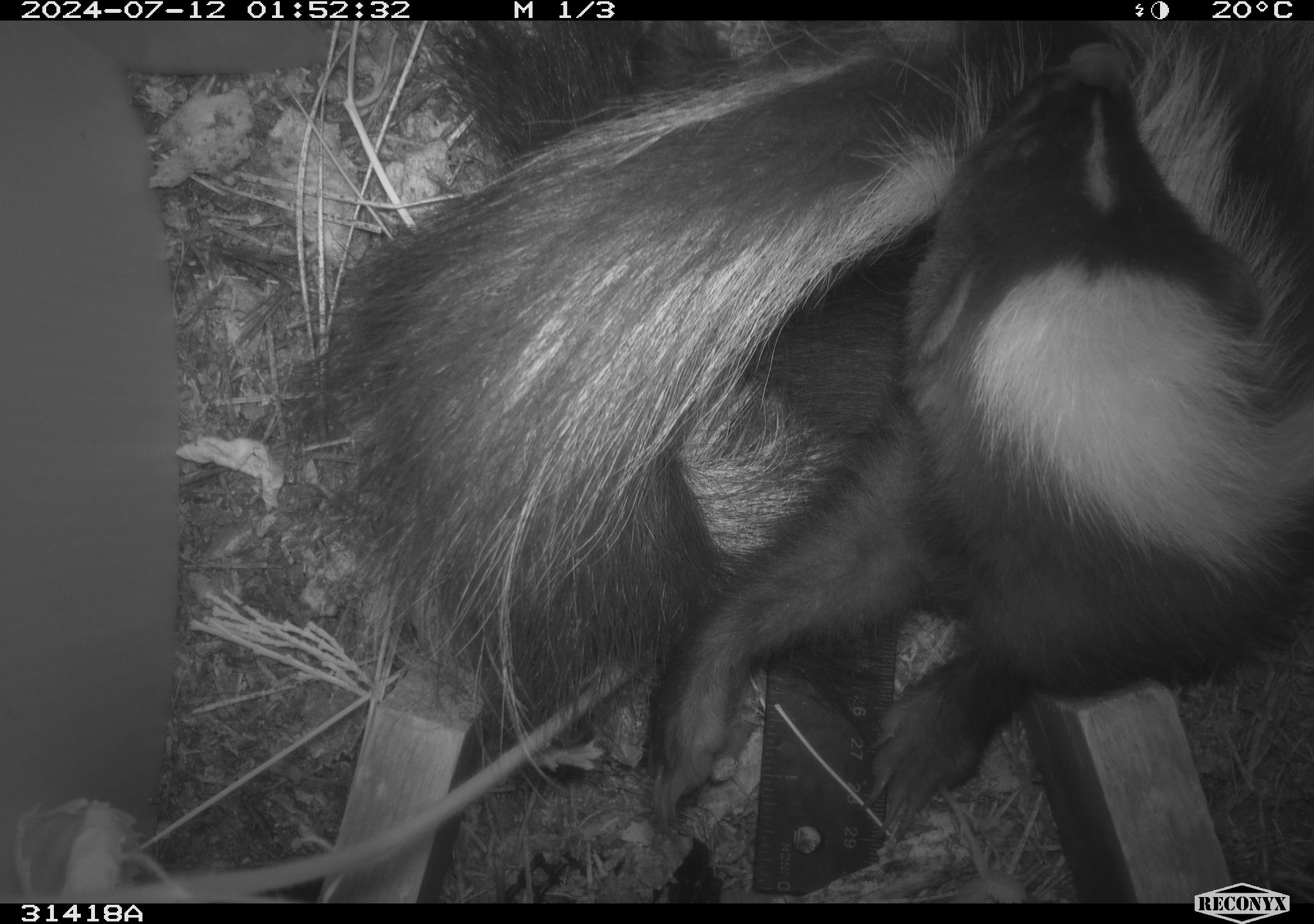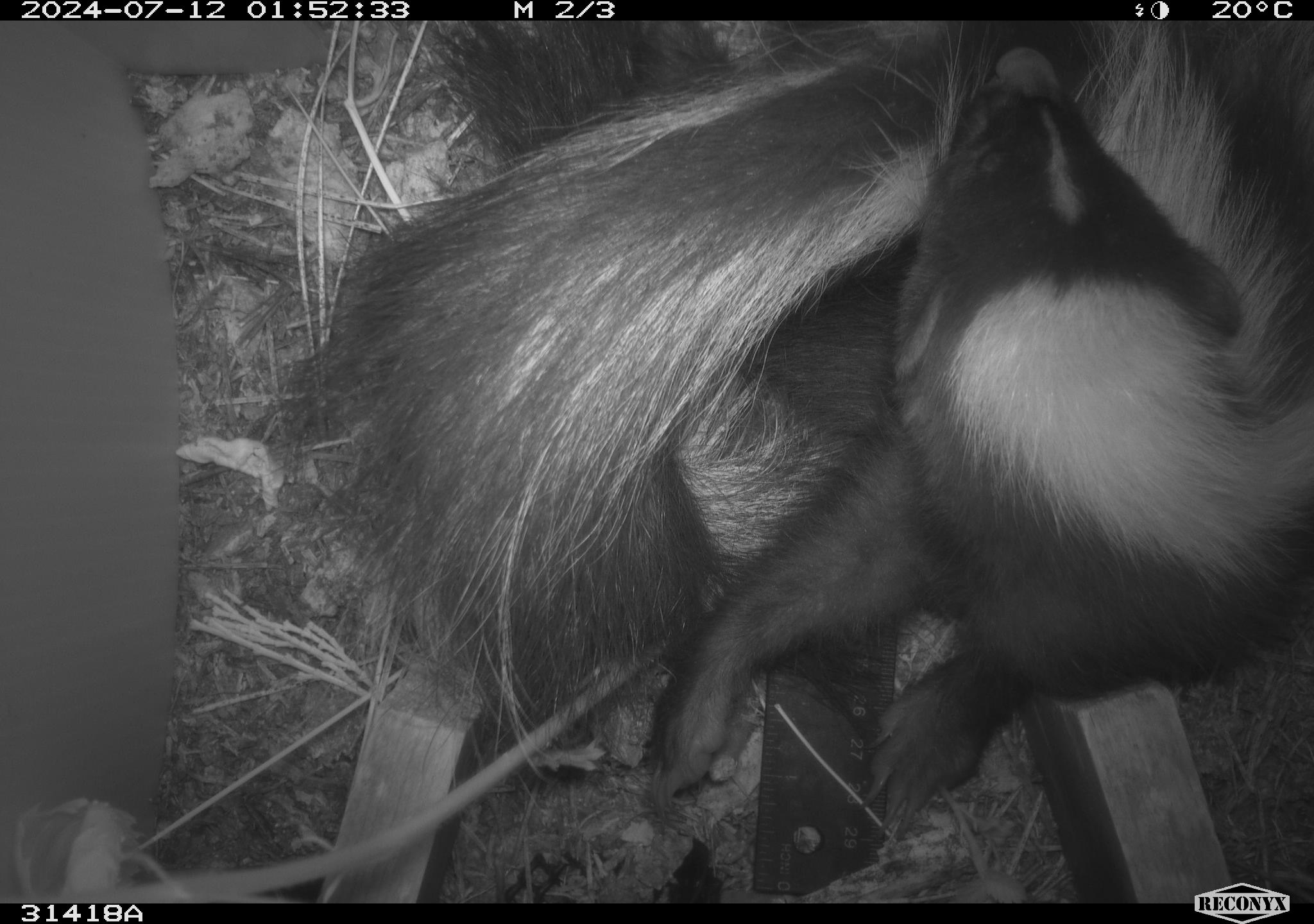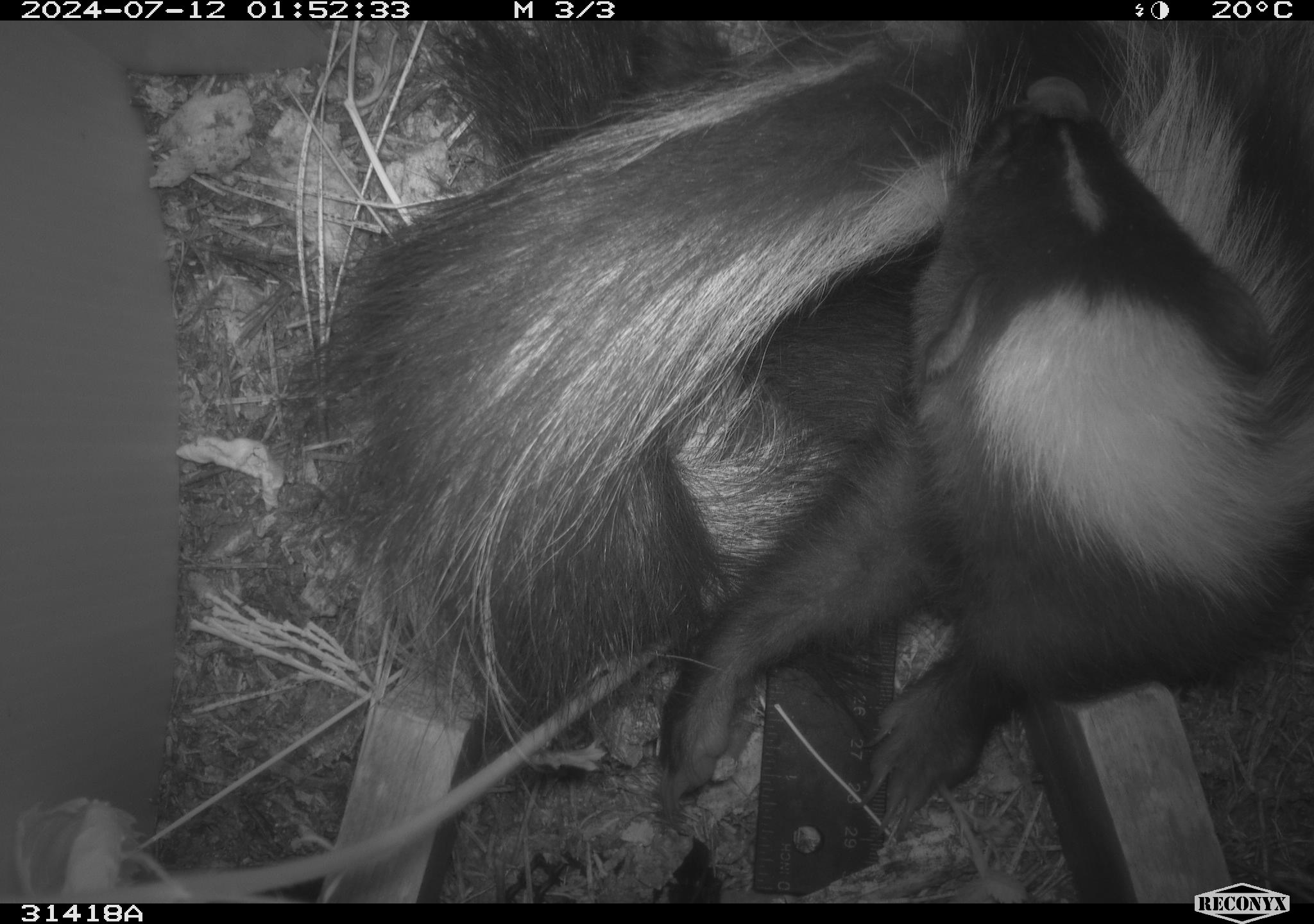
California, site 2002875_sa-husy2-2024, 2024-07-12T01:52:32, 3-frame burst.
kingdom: Animalia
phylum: Chordata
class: Mammalia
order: Carnivora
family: Mephitidae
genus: Mephitis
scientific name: Mephitis mephitis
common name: striped skunk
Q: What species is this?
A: Striped skunk (Mephitis mephitis).